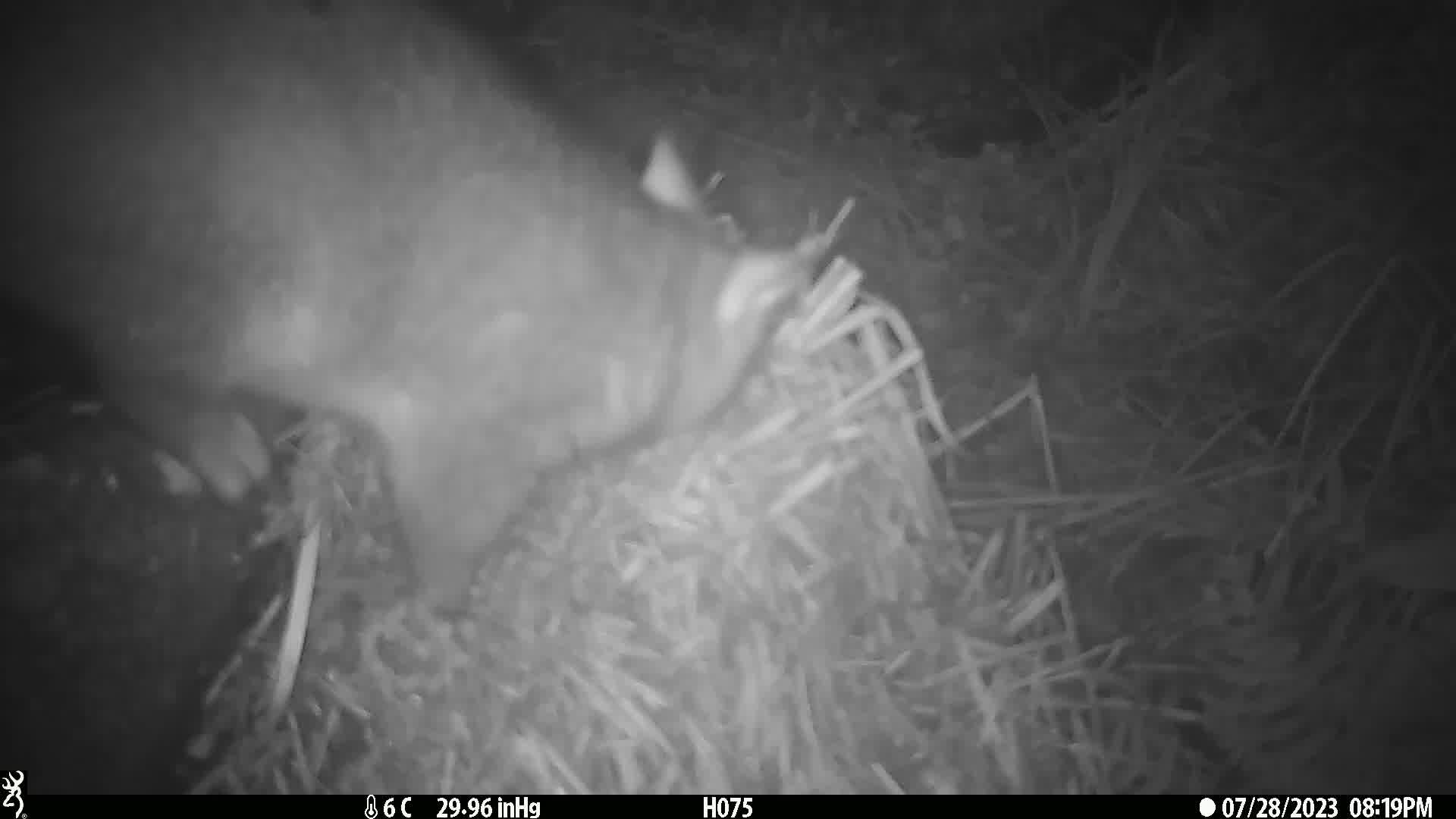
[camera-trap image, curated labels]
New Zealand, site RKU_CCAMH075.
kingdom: Animalia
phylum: Chordata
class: Mammalia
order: Diprotodontia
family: Phalangeridae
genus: Trichosurus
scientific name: Trichosurus vulpecula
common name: common brushtail possum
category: possum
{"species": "possum (common brushtail possum) (Trichosurus vulpecula)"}